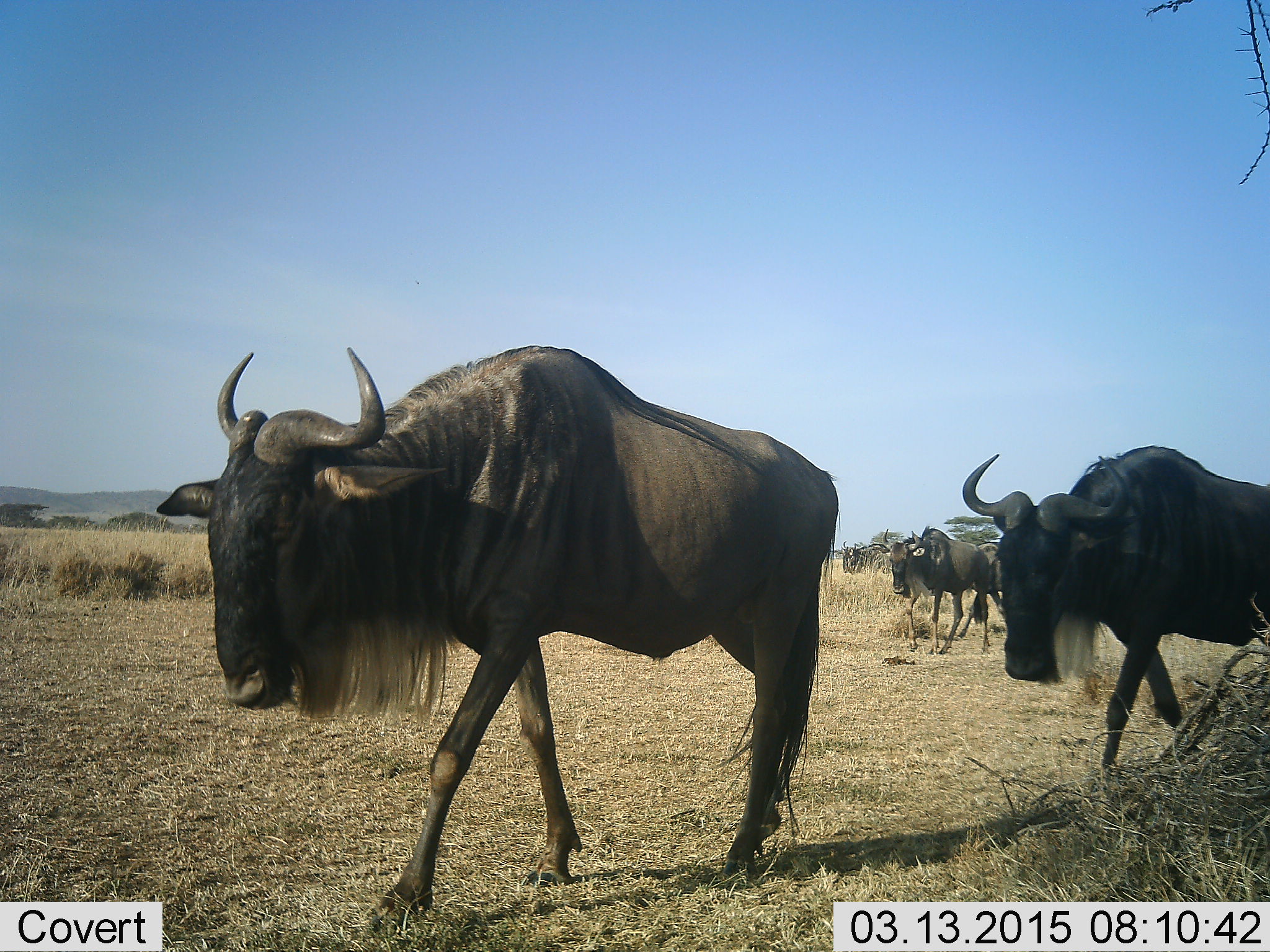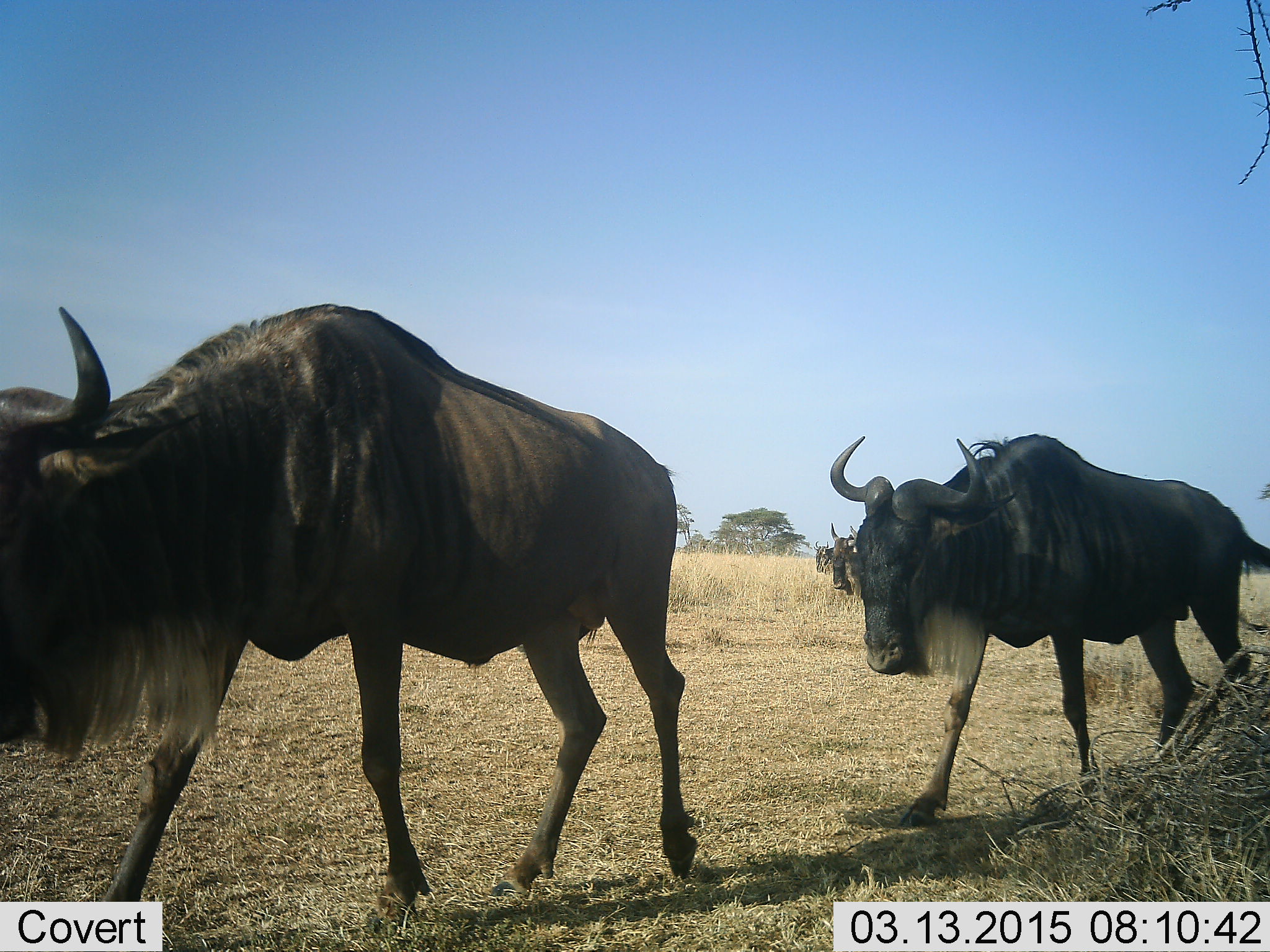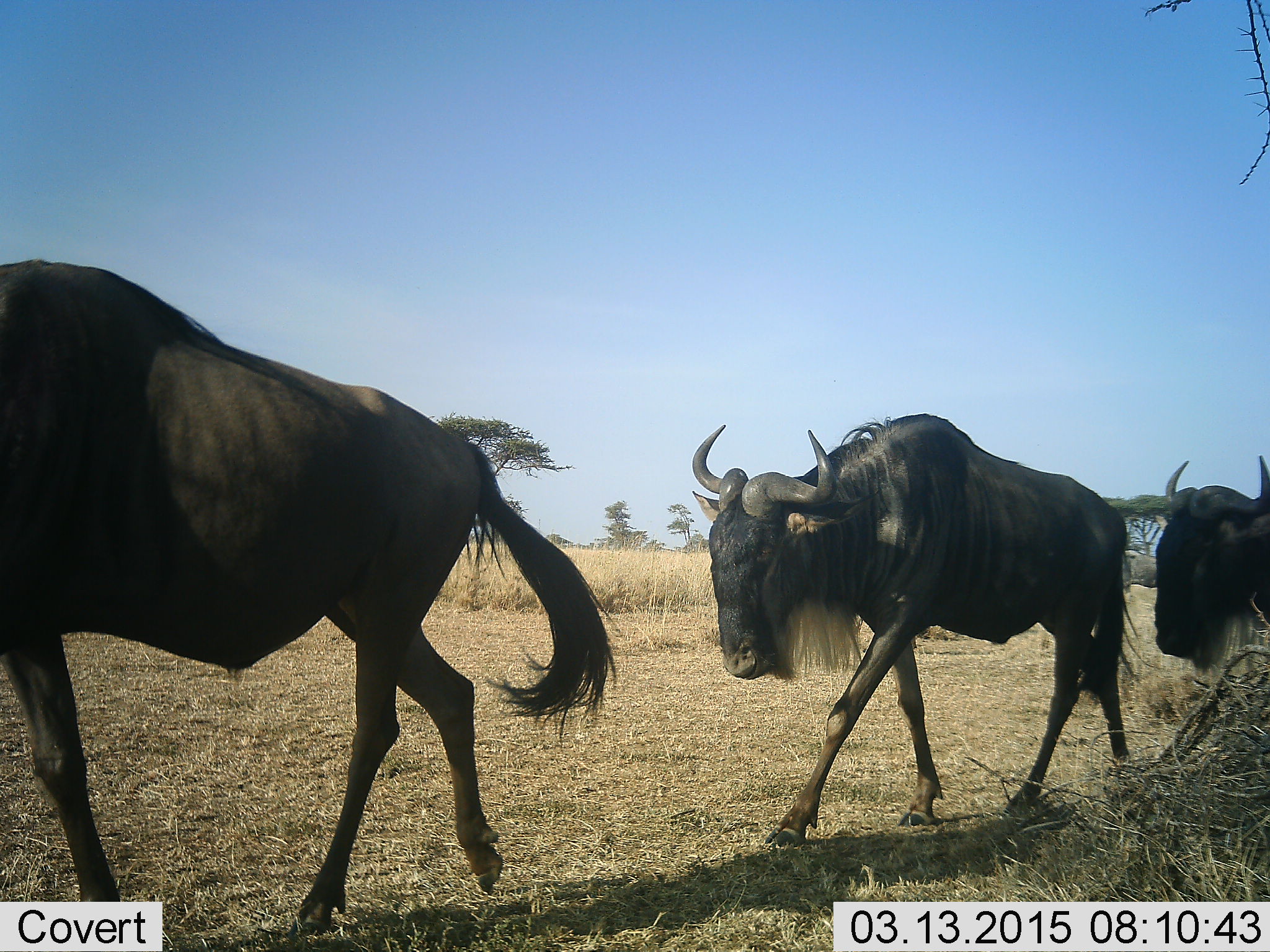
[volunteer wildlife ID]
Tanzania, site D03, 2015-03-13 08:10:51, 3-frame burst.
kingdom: Animalia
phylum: Chordata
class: Mammalia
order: Artiodactyla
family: Bovidae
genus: Connochaetes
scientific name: Connochaetes taurinus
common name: blue wildebeest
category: wildebeest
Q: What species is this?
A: Wildebeest (blue wildebeest) (Connochaetes taurinus).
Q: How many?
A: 6.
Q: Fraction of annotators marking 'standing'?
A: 0%.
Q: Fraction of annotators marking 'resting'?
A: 0%.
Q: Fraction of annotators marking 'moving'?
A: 100%.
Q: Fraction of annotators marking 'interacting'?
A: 0%.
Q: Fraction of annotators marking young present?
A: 0%.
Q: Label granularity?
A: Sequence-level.